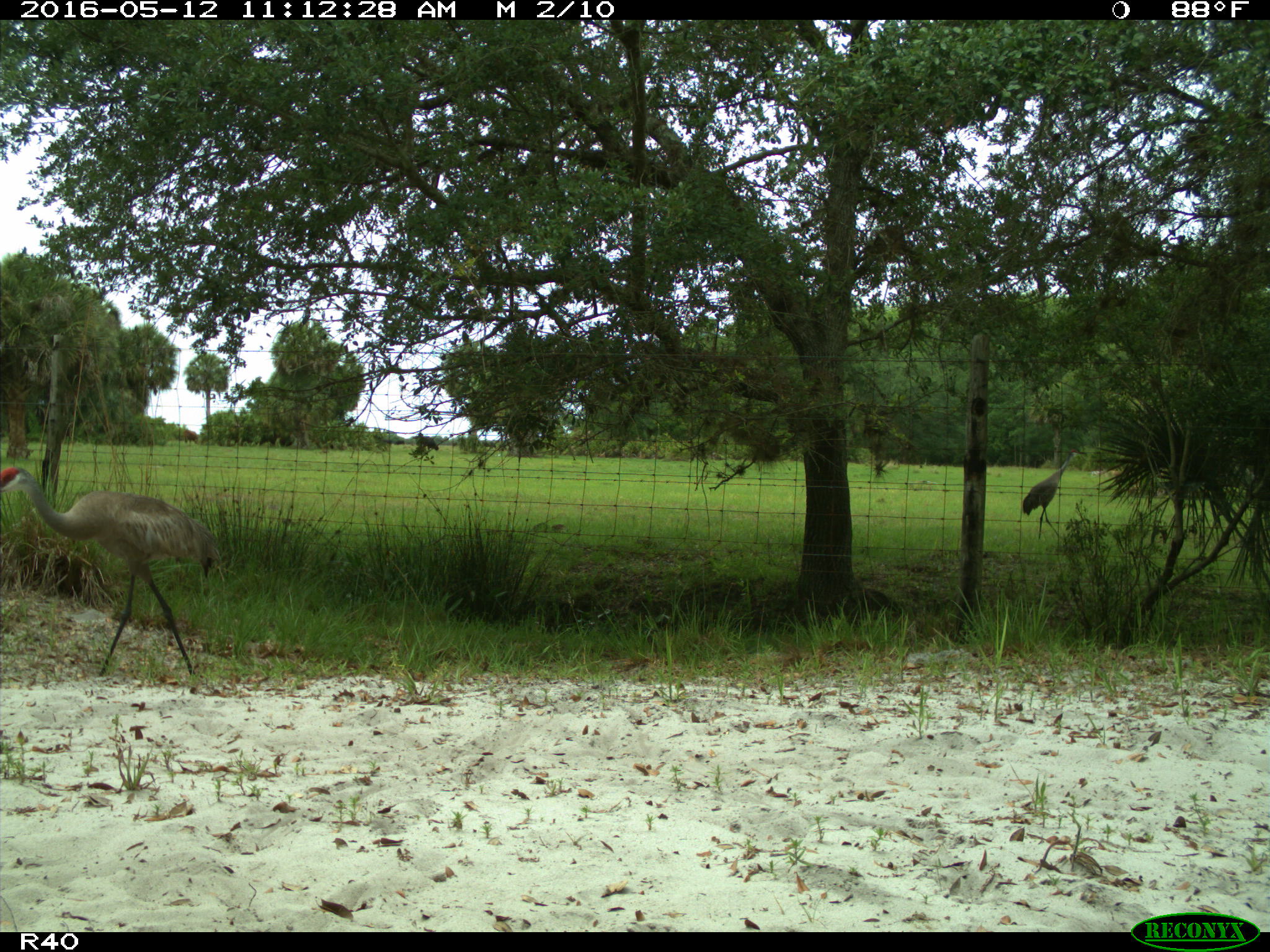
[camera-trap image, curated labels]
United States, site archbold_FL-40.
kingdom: Animalia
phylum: Chordata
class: Aves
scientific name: Aves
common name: birds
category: unidentified bird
Unidentified bird (birds) (Aves).